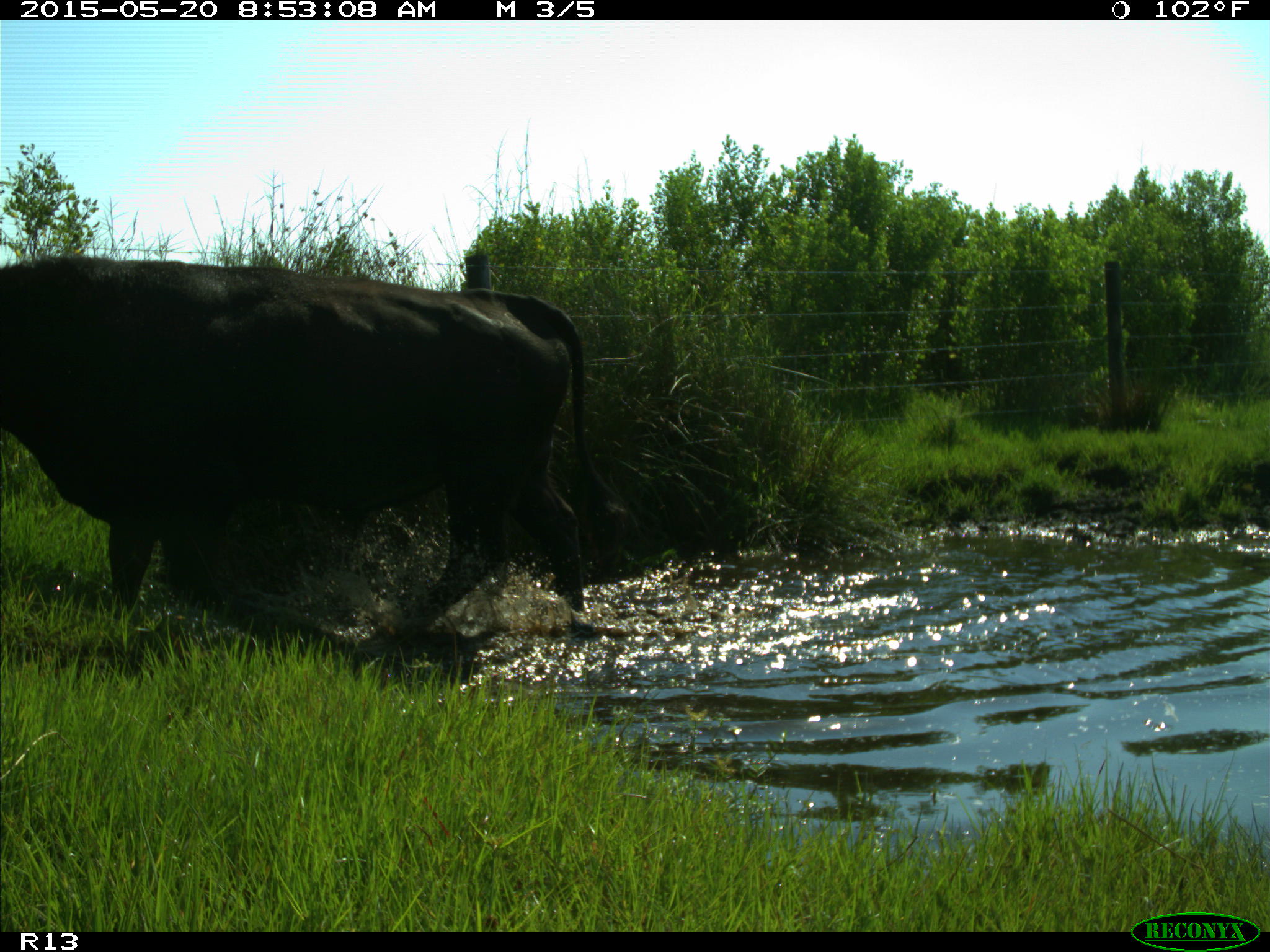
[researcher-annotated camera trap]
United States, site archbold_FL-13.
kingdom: Animalia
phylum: Chordata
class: Mammalia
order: Artiodactyla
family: Bovidae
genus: Bos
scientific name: Bos taurus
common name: domestic cow